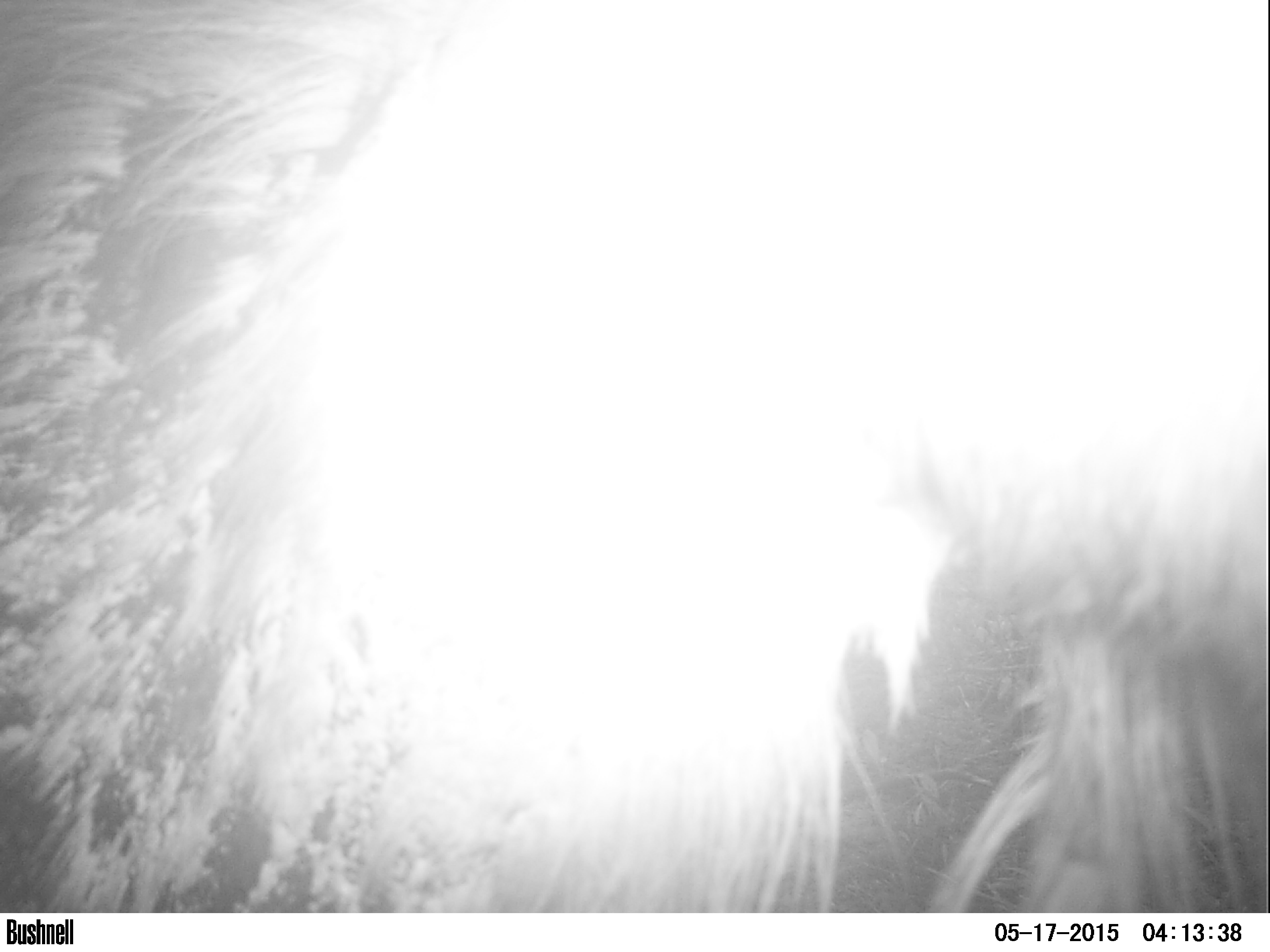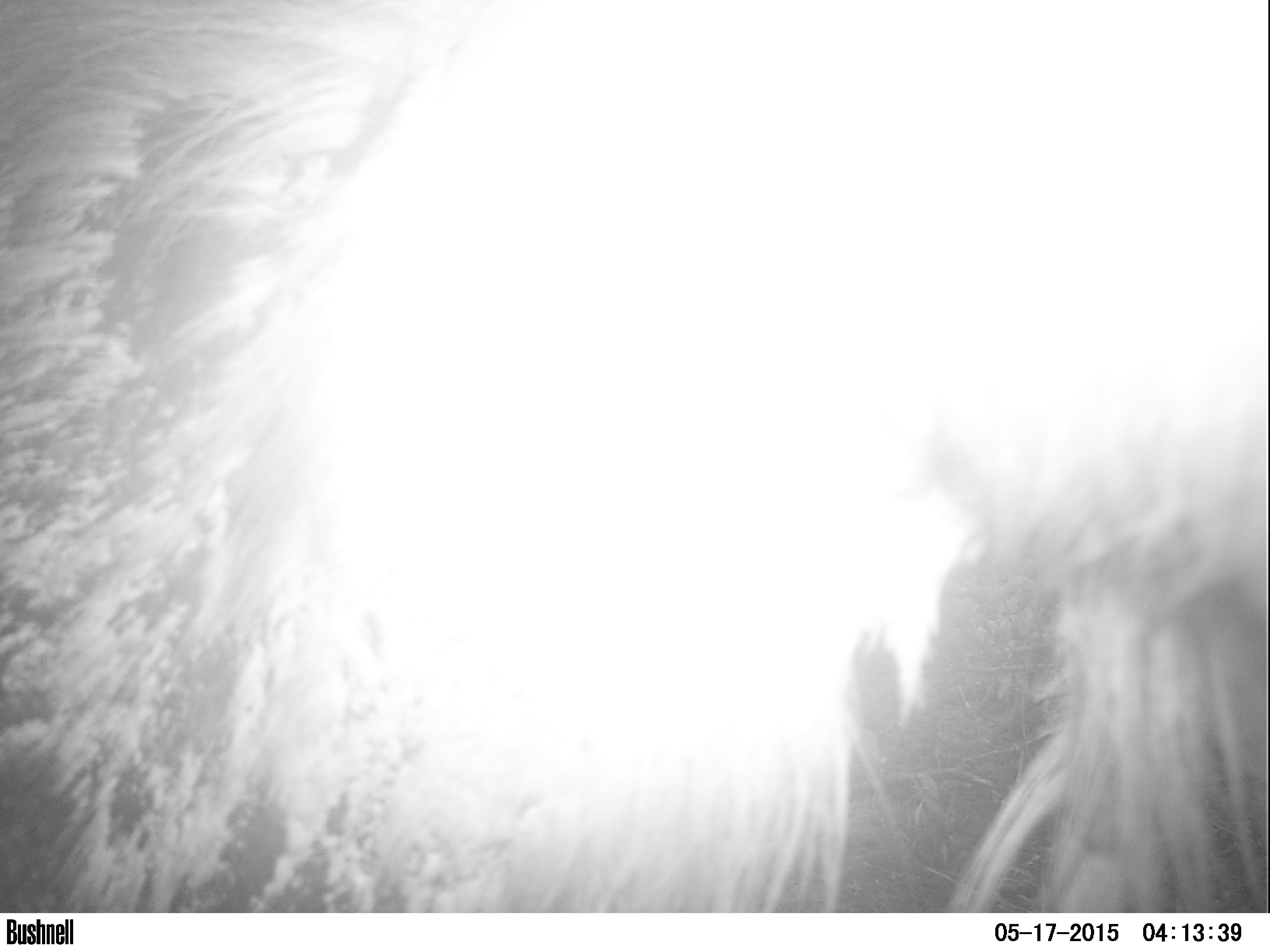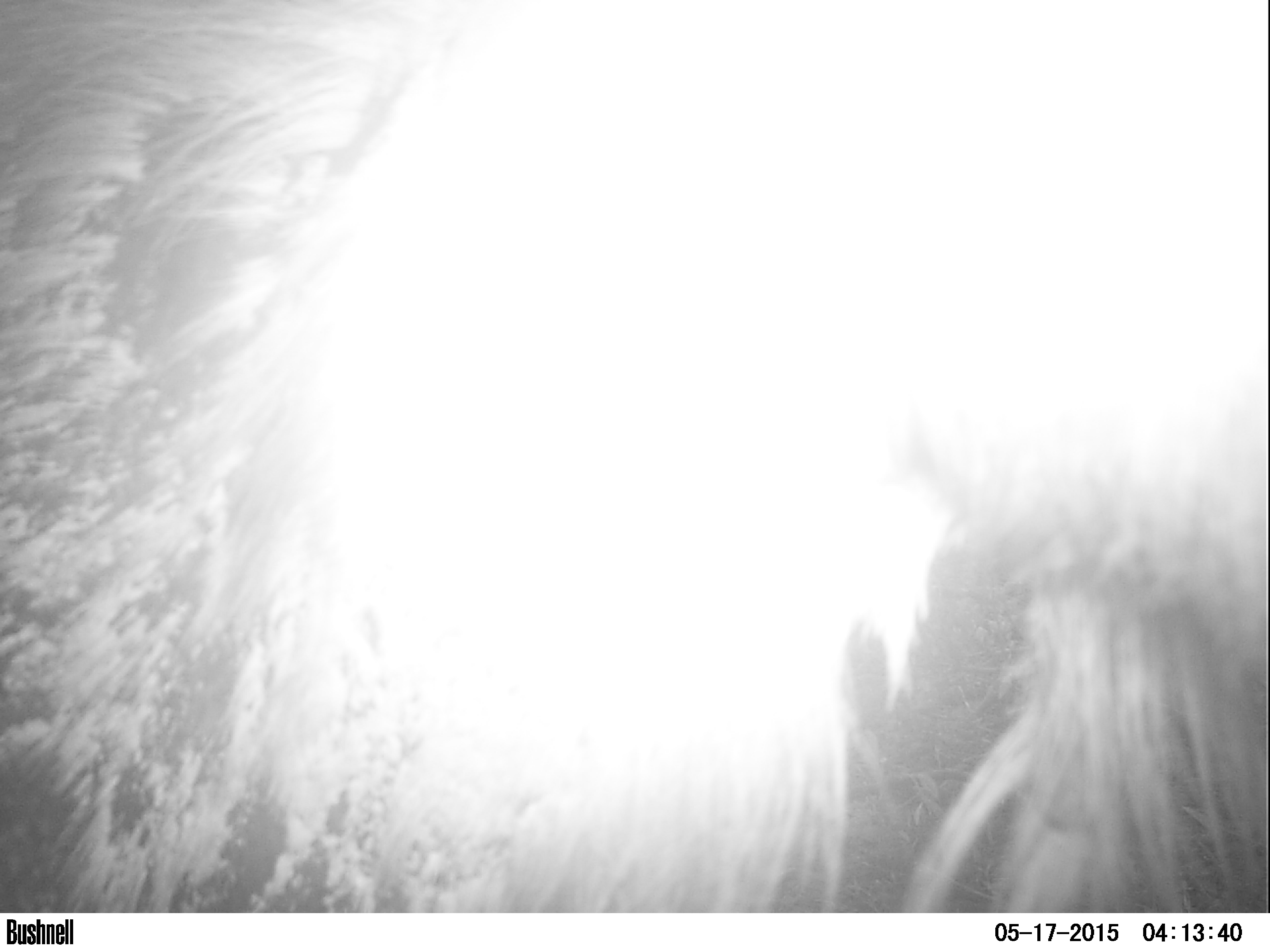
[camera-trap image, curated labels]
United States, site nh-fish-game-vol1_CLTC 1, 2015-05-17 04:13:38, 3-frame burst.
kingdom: Animalia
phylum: Chordata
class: Mammalia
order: Artiodactyla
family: Cervidae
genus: Alces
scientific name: Alces alces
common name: moose